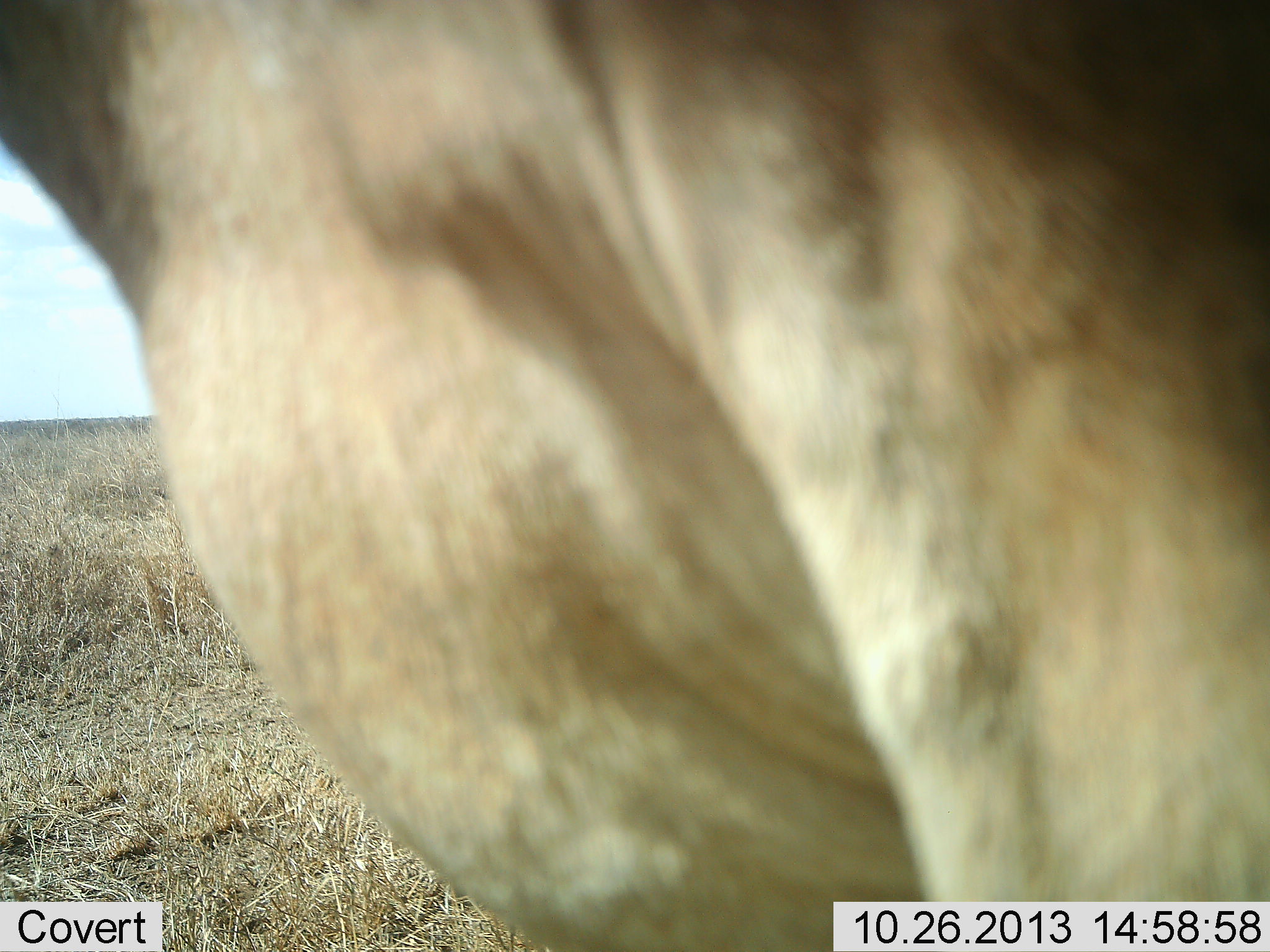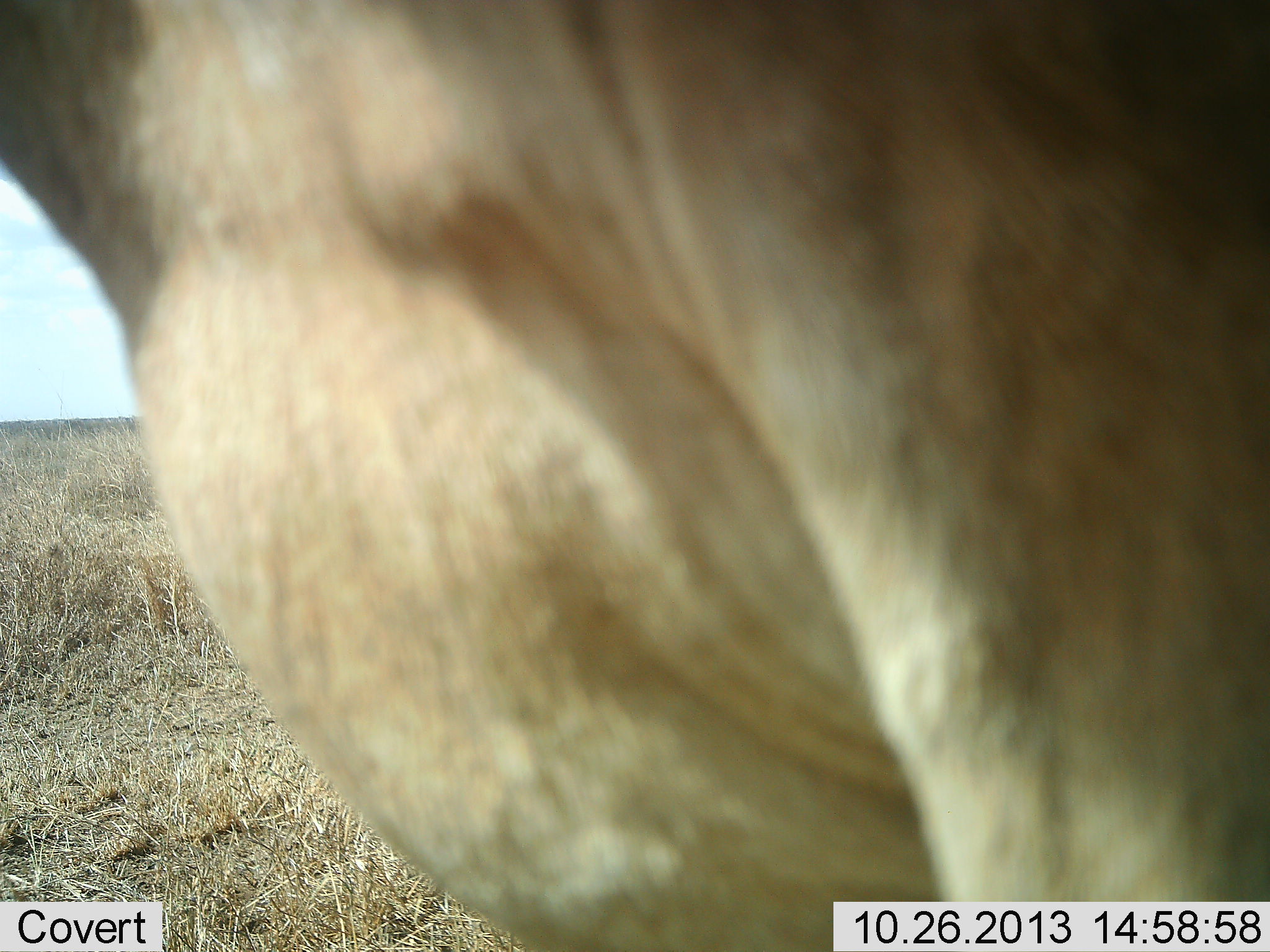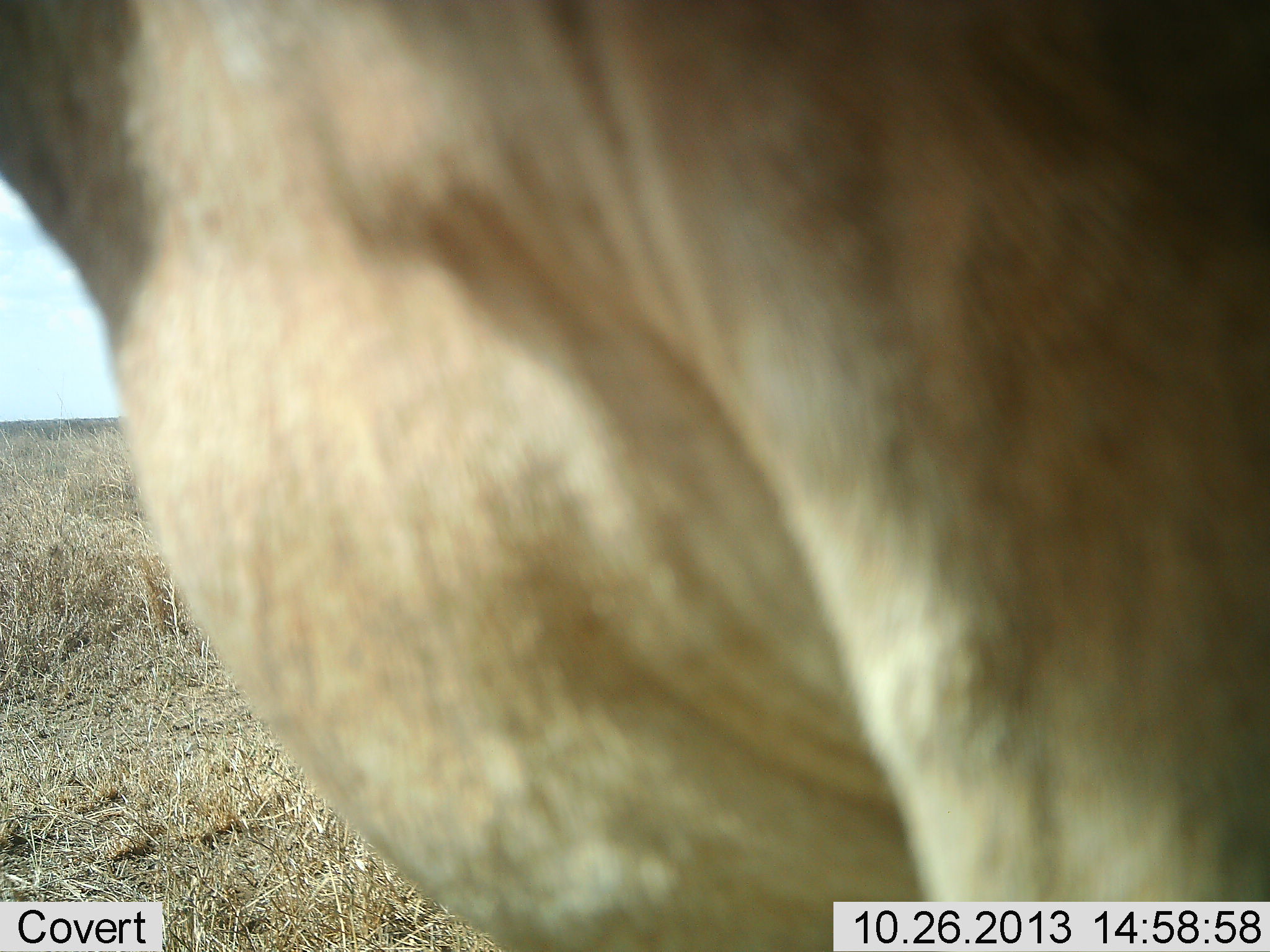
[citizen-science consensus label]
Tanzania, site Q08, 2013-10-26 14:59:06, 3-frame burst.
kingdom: Animalia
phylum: Chordata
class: Mammalia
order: Artiodactyla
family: Bovidae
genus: Alcelaphus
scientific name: Alcelaphus buselaphus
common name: hartebeest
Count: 1.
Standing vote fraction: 100%.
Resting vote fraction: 0%.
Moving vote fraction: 0%.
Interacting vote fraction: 0%.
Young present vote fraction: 0%.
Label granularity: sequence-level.